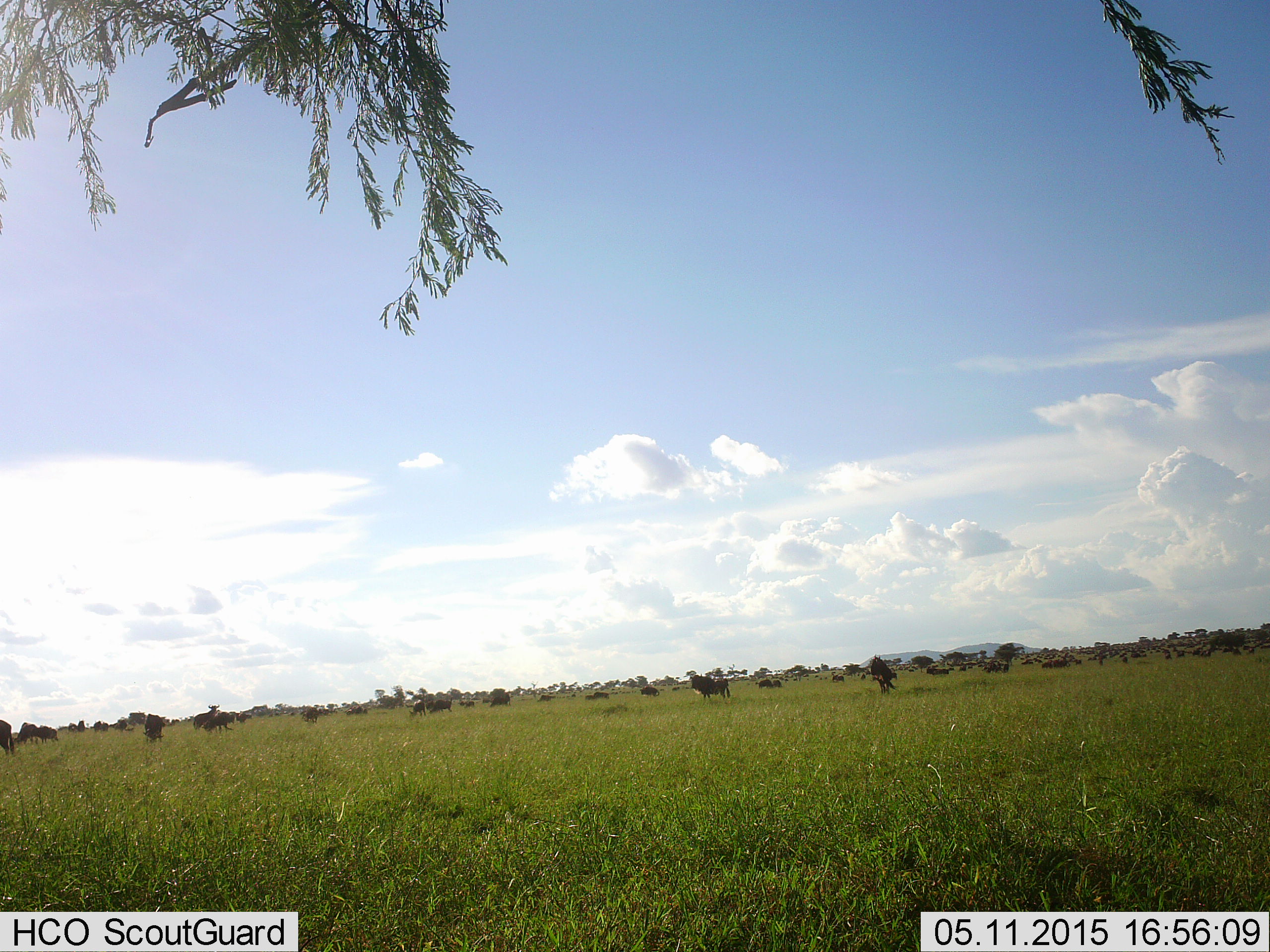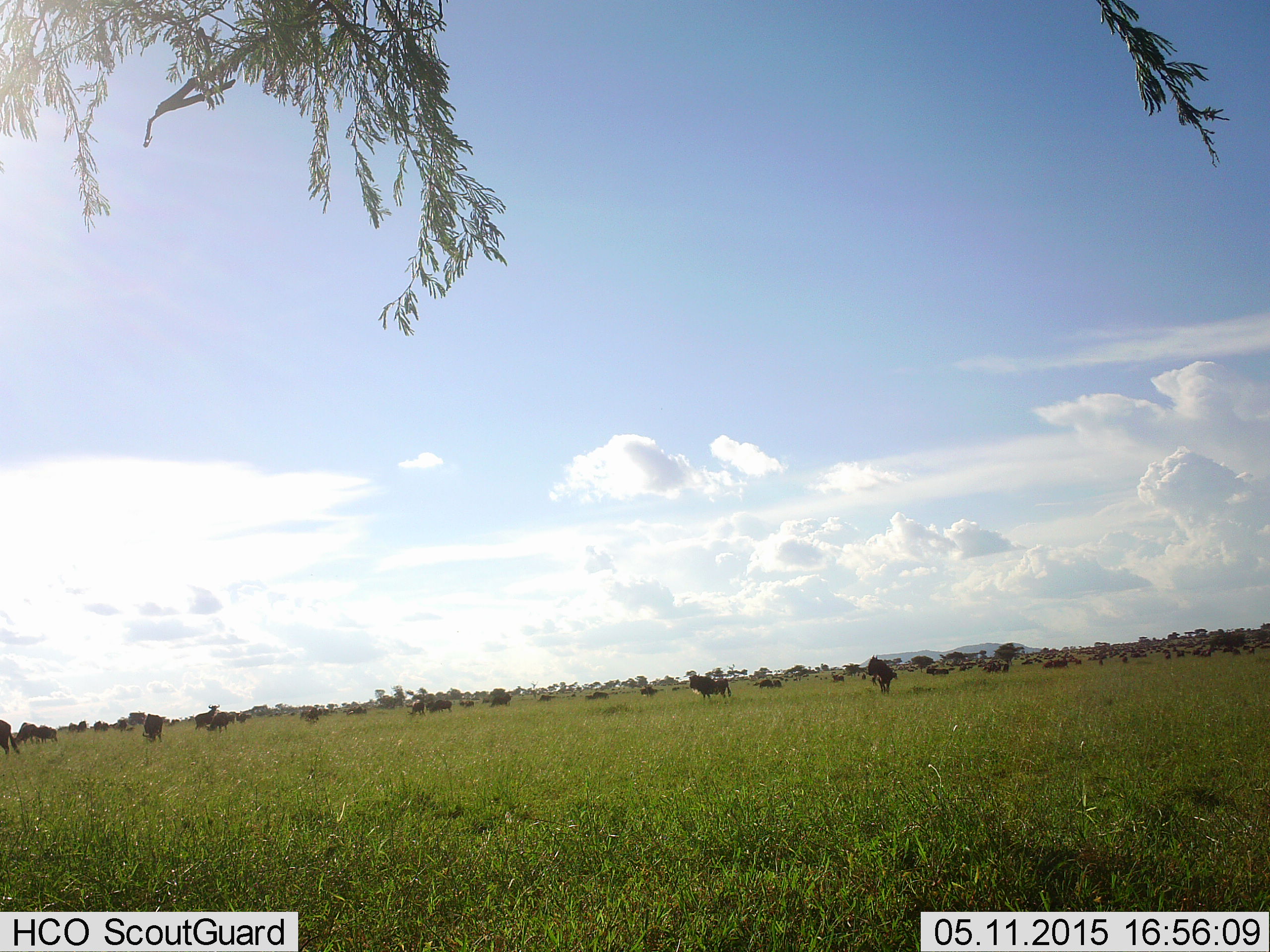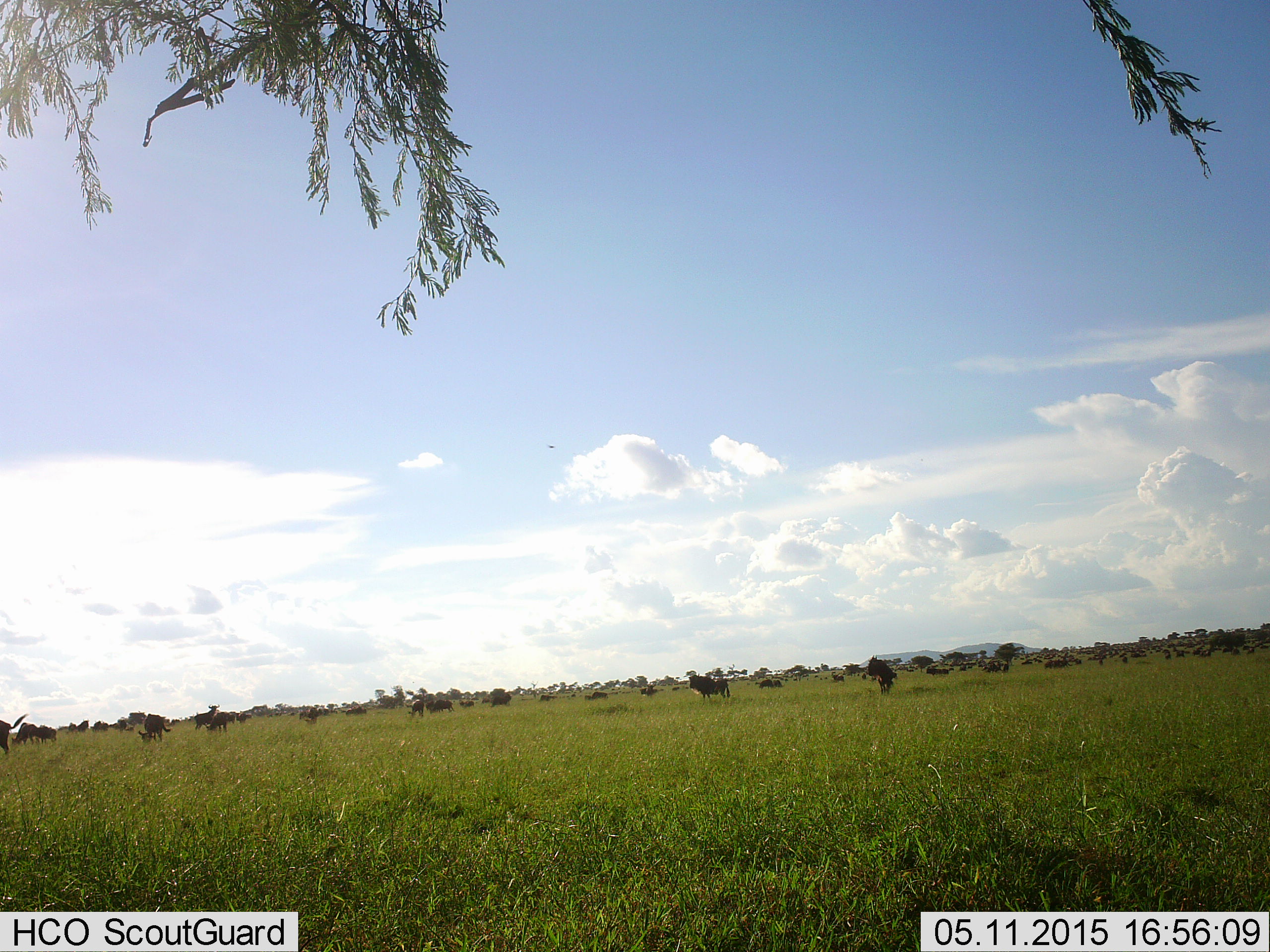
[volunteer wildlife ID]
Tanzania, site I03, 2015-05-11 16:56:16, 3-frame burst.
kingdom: Animalia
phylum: Chordata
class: Mammalia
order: Artiodactyla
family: Bovidae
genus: Connochaetes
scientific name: Connochaetes taurinus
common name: blue wildebeest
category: wildebeest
Wildebeest (blue wildebeest) (Connochaetes taurinus), count 11-50. Behavior (volunteer vote fractions): standing 100%, resting 40%, moving 40%, interacting 10%. Young present (vote fraction): 0%. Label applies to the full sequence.